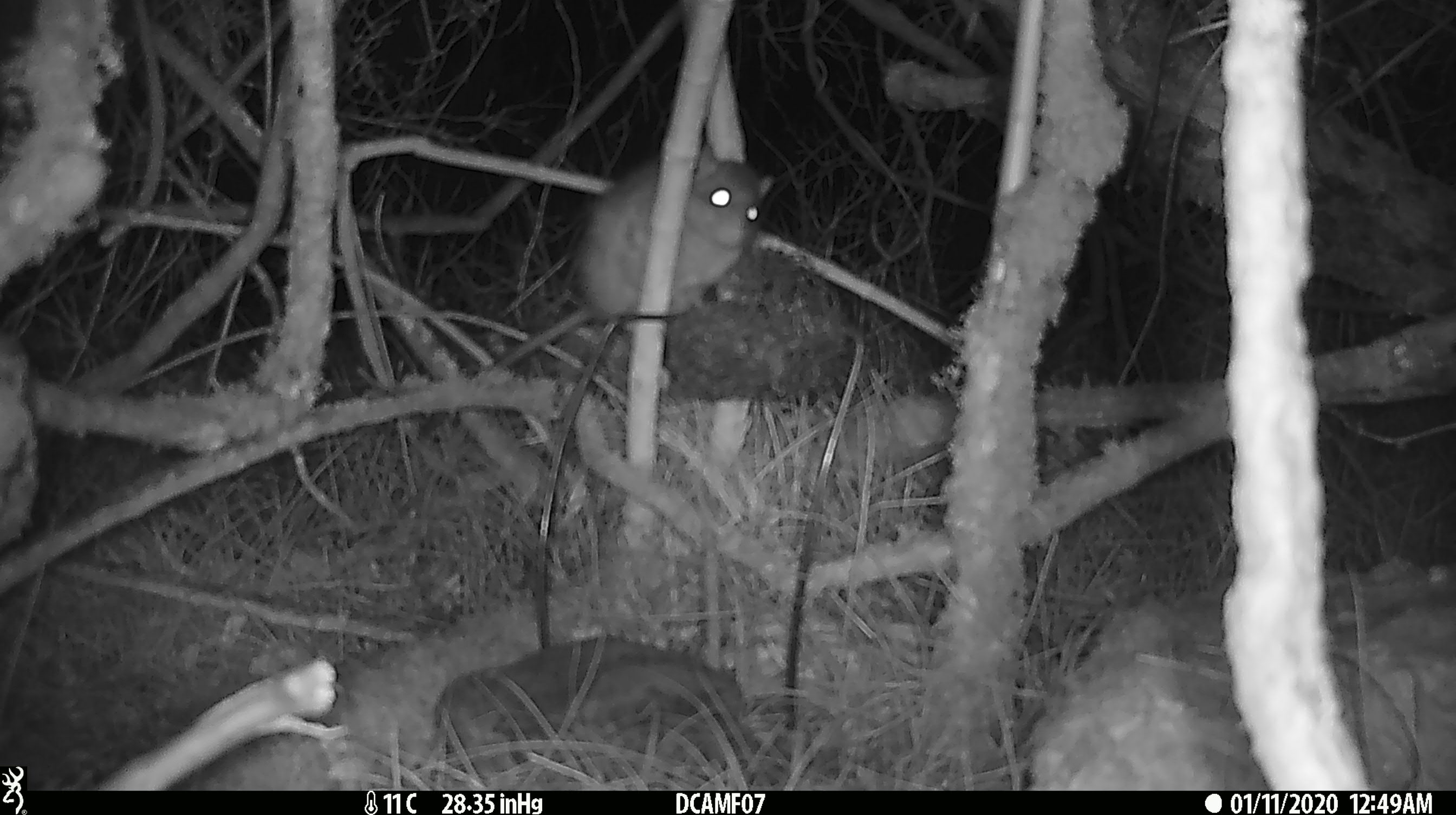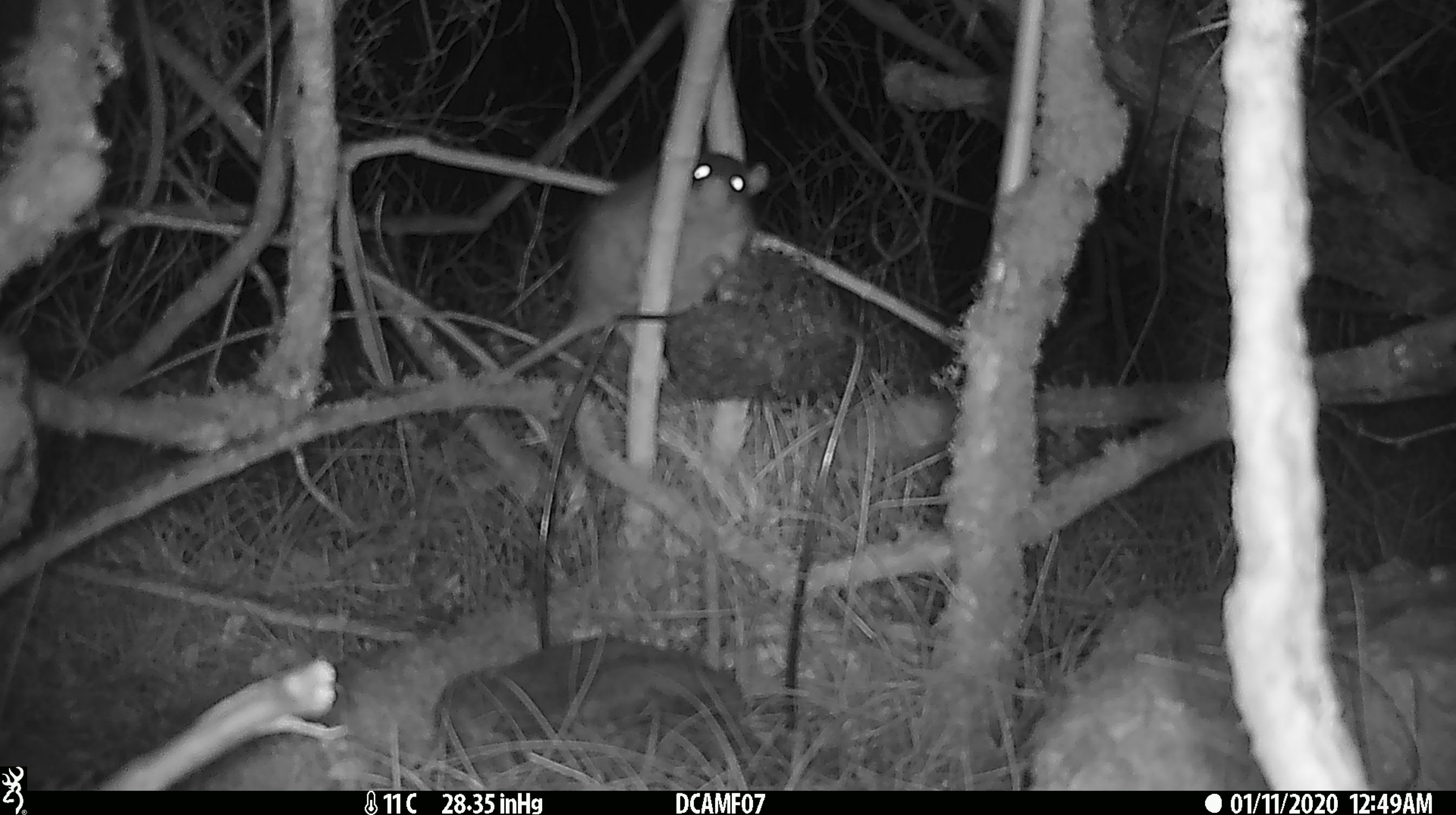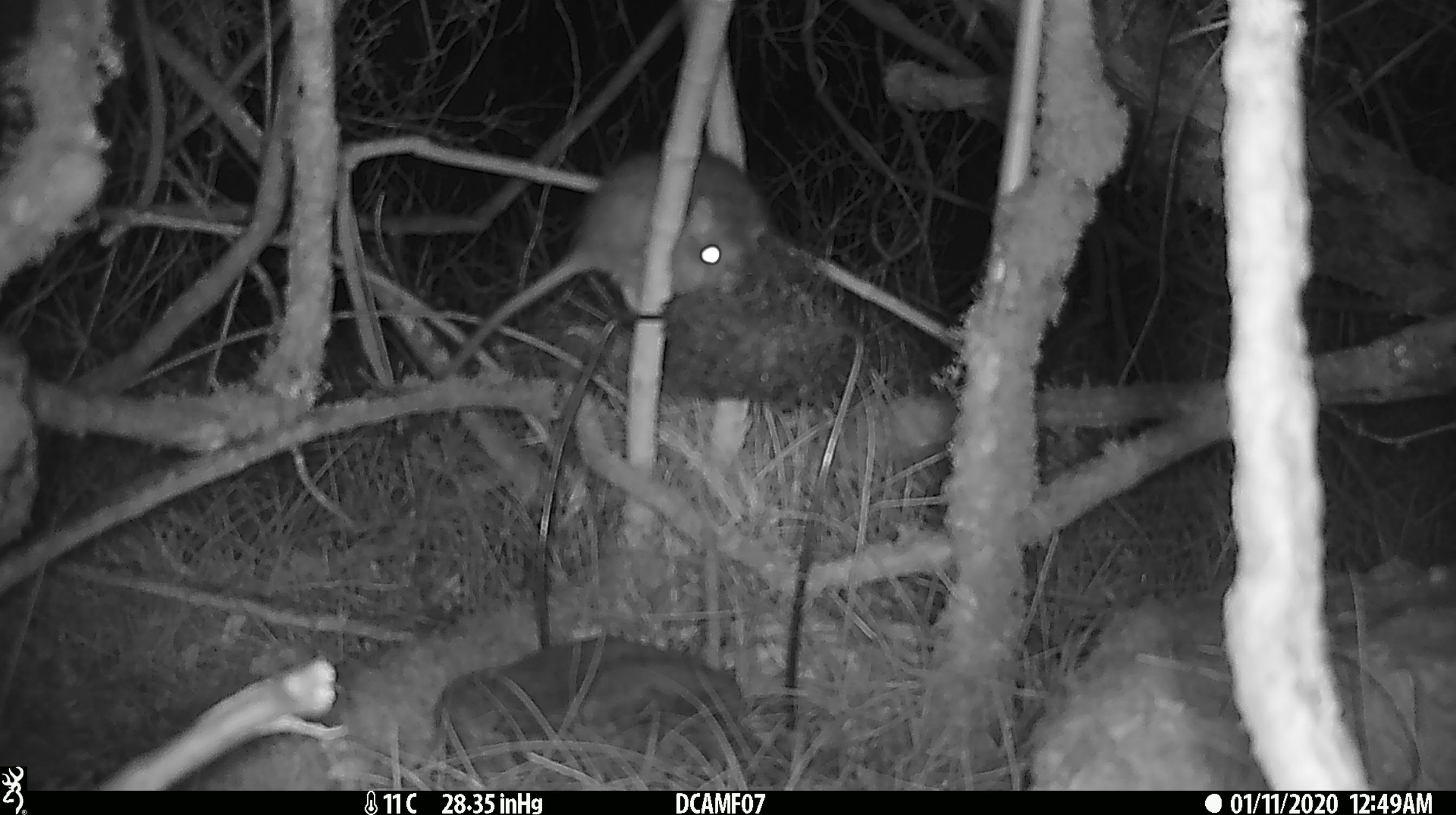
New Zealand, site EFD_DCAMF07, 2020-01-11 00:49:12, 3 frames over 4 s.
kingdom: Animalia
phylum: Chordata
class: Mammalia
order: Rodentia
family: Muridae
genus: Rattus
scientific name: Rattus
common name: rat